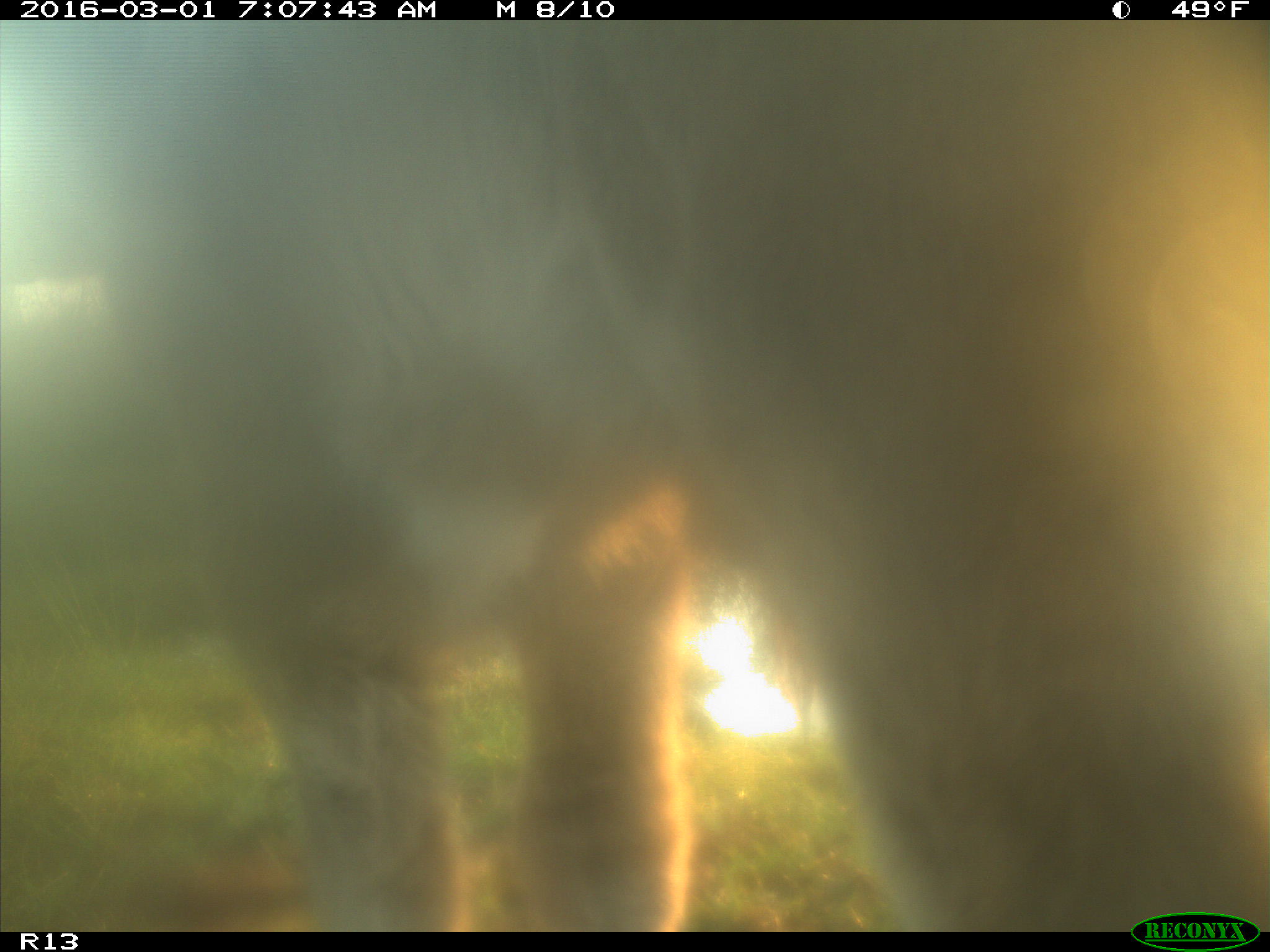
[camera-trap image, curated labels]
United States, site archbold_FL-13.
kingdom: Animalia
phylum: Chordata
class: Mammalia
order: Artiodactyla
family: Bovidae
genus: Bos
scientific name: Bos taurus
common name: domestic cow